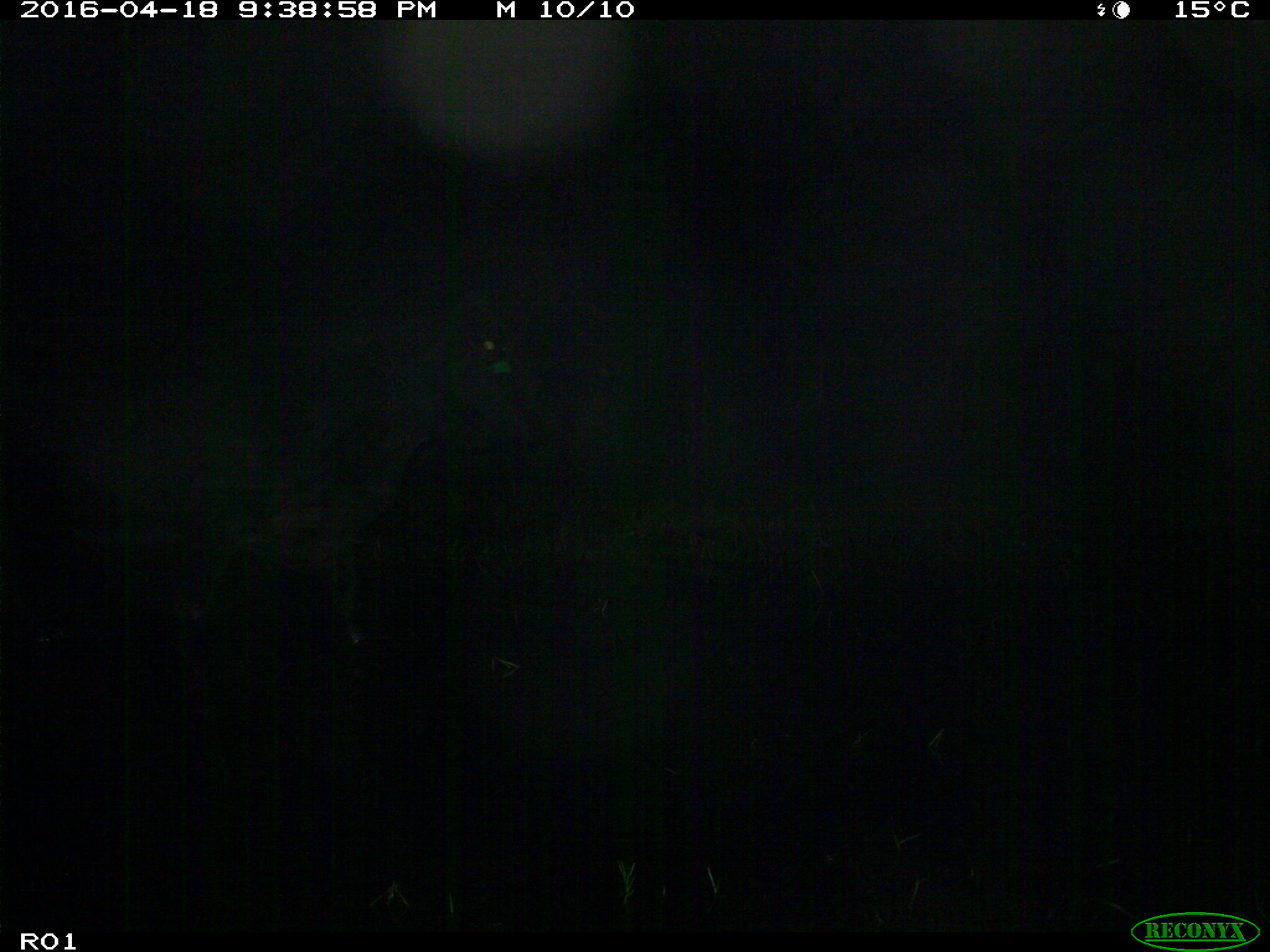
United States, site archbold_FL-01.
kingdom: Animalia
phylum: Chordata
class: Mammalia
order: Artiodactyla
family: Bovidae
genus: Bos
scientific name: Bos taurus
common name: domestic cow